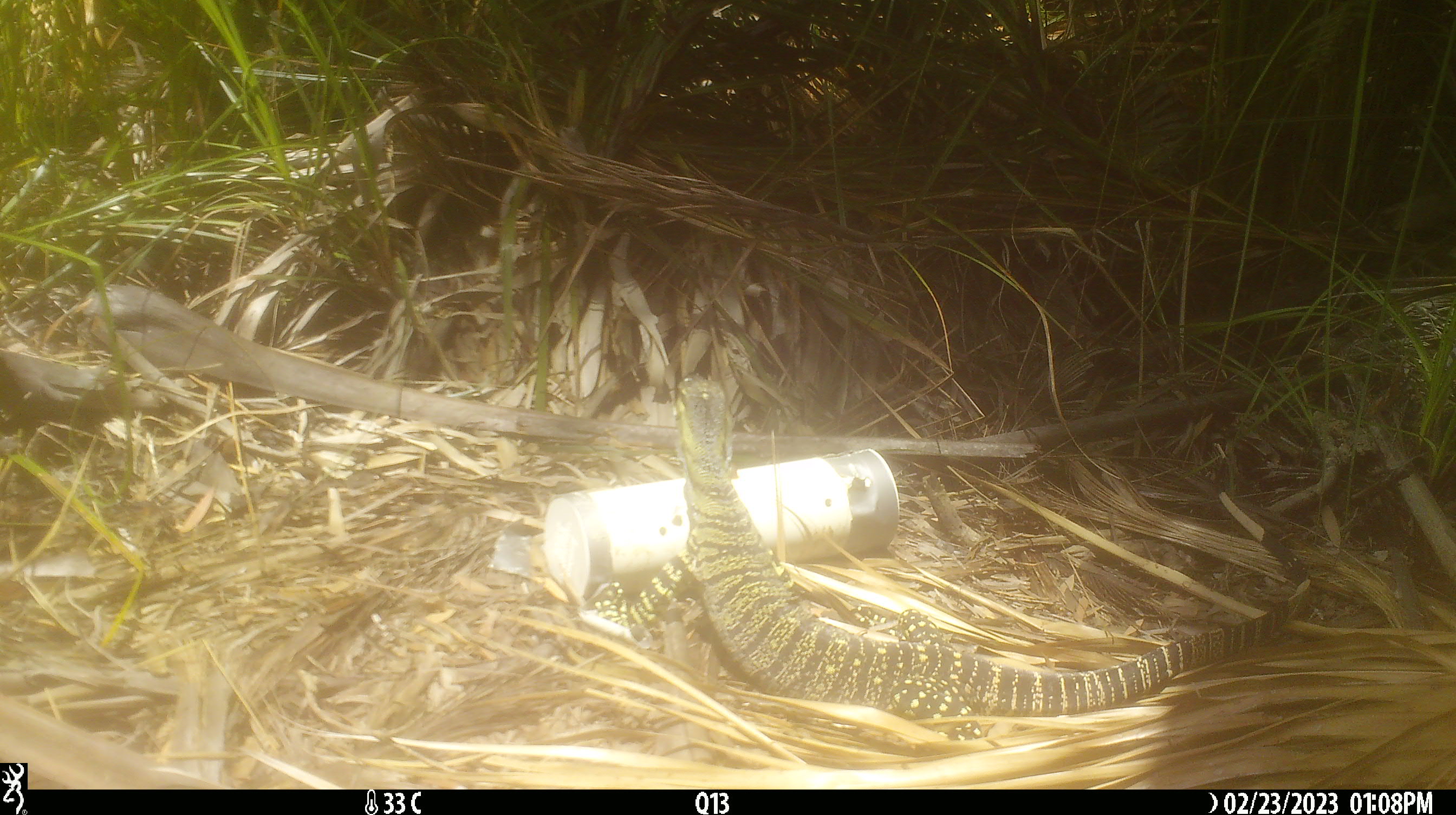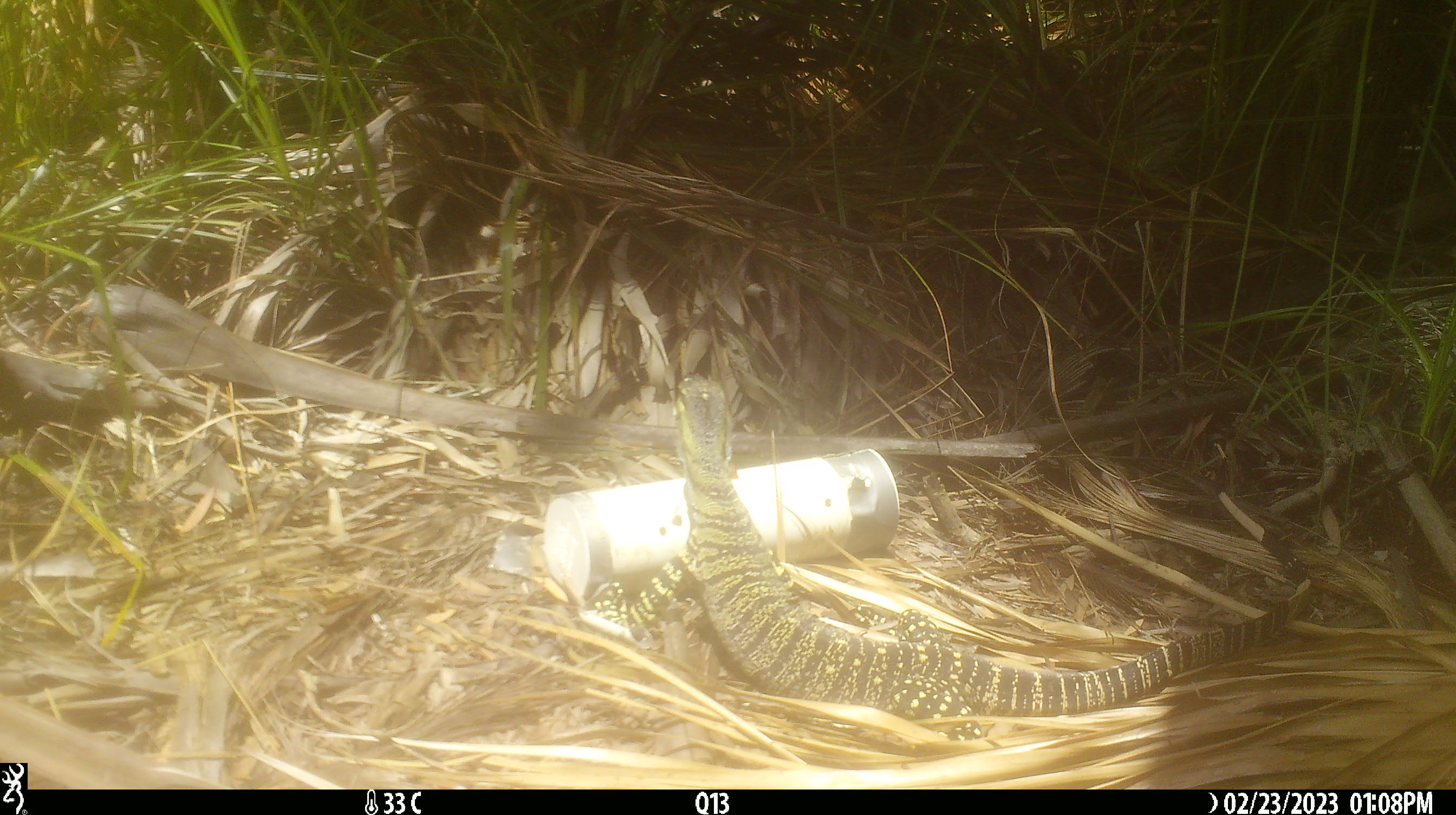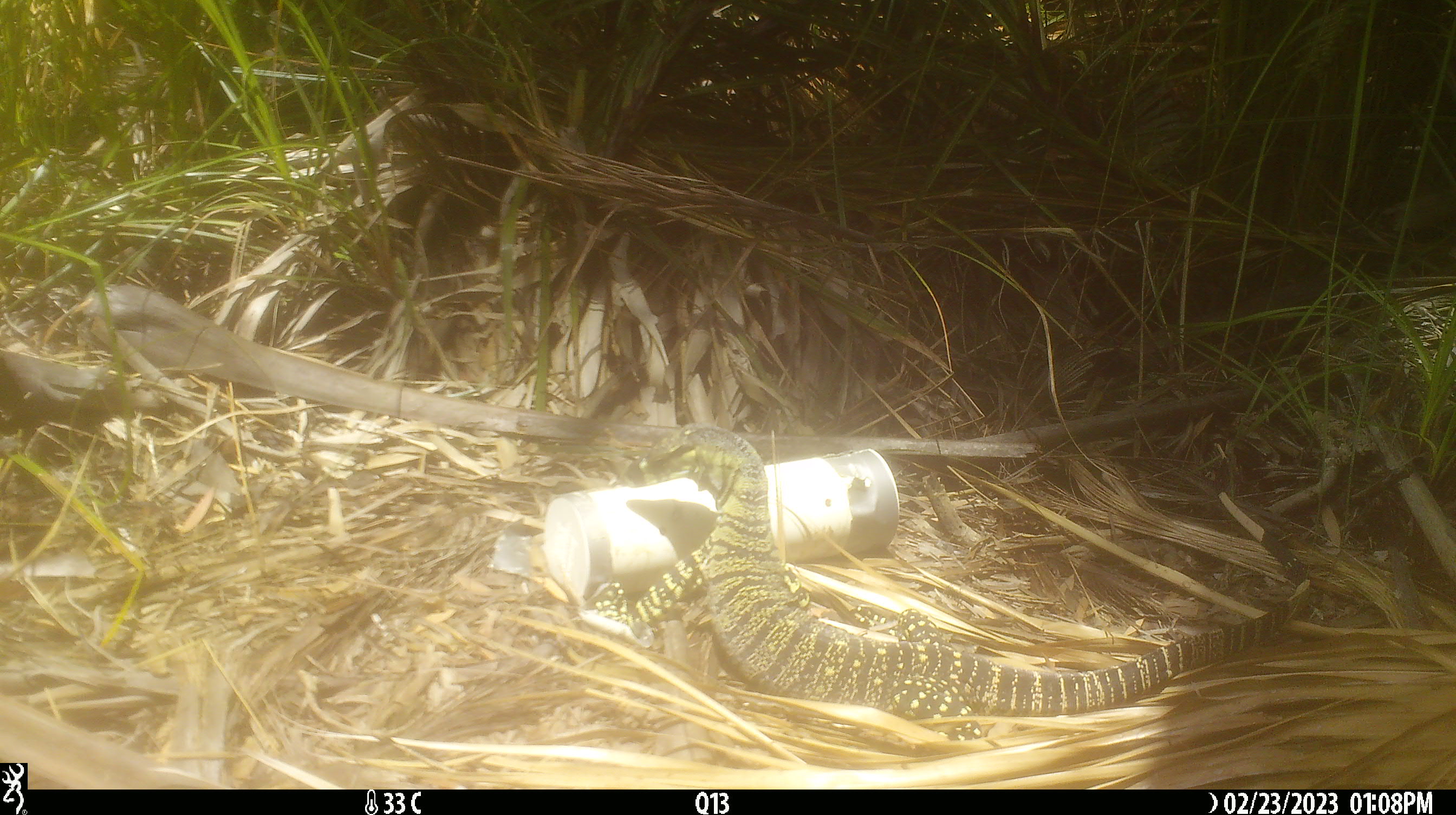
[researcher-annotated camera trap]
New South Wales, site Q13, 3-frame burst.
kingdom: Animalia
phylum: Chordata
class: Reptilia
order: Squamata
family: Varanidae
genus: Varanus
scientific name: Varanus varius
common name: lace monitor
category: goanna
Goanna (lace monitor) (Varanus varius).